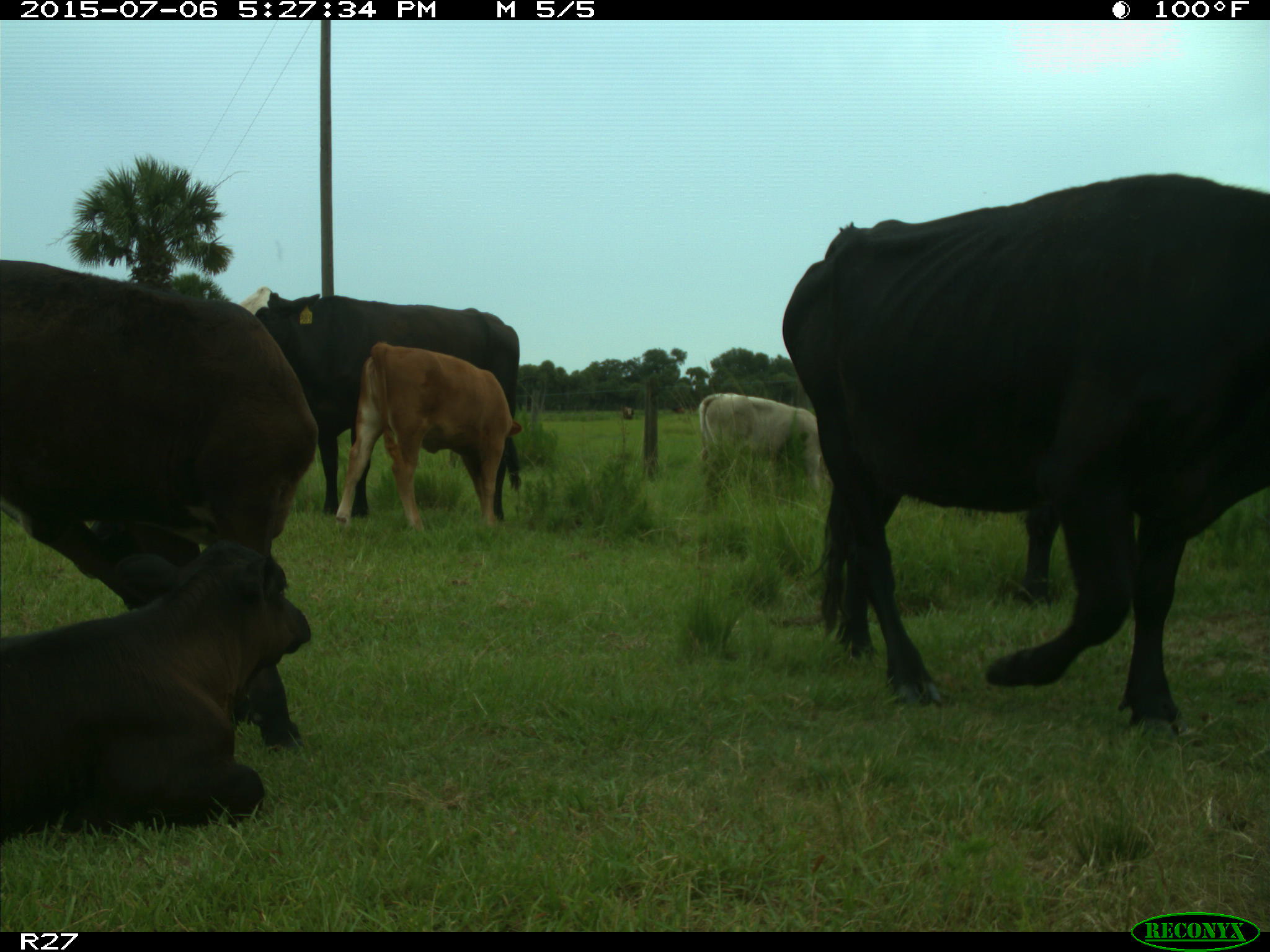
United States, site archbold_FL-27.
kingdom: Animalia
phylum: Chordata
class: Mammalia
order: Artiodactyla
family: Bovidae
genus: Bos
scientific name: Bos taurus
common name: domestic cow